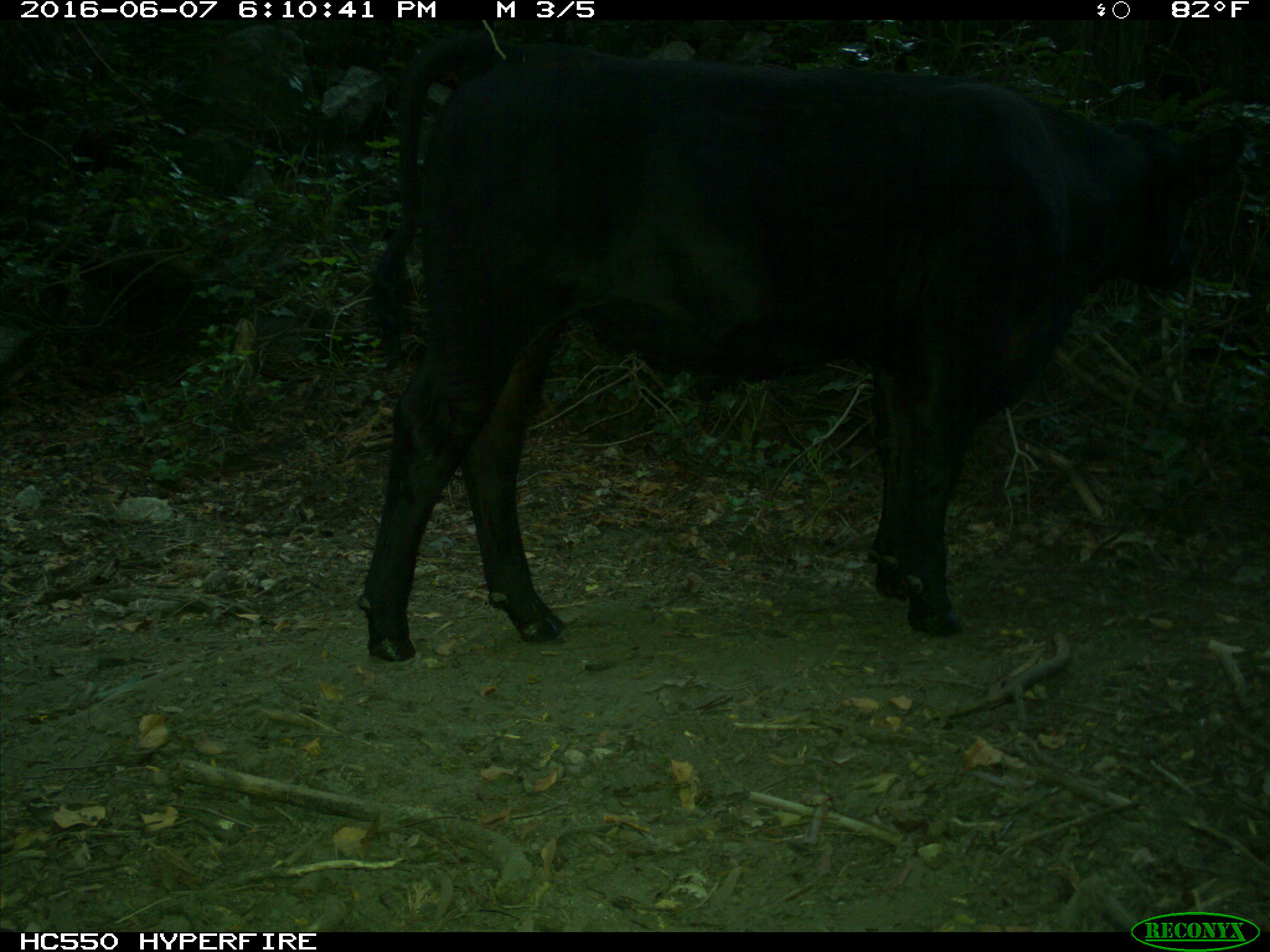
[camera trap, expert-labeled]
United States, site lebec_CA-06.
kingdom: Animalia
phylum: Chordata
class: Mammalia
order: Artiodactyla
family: Bovidae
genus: Bos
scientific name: Bos taurus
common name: domestic cow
Bos taurus (domestic cow).